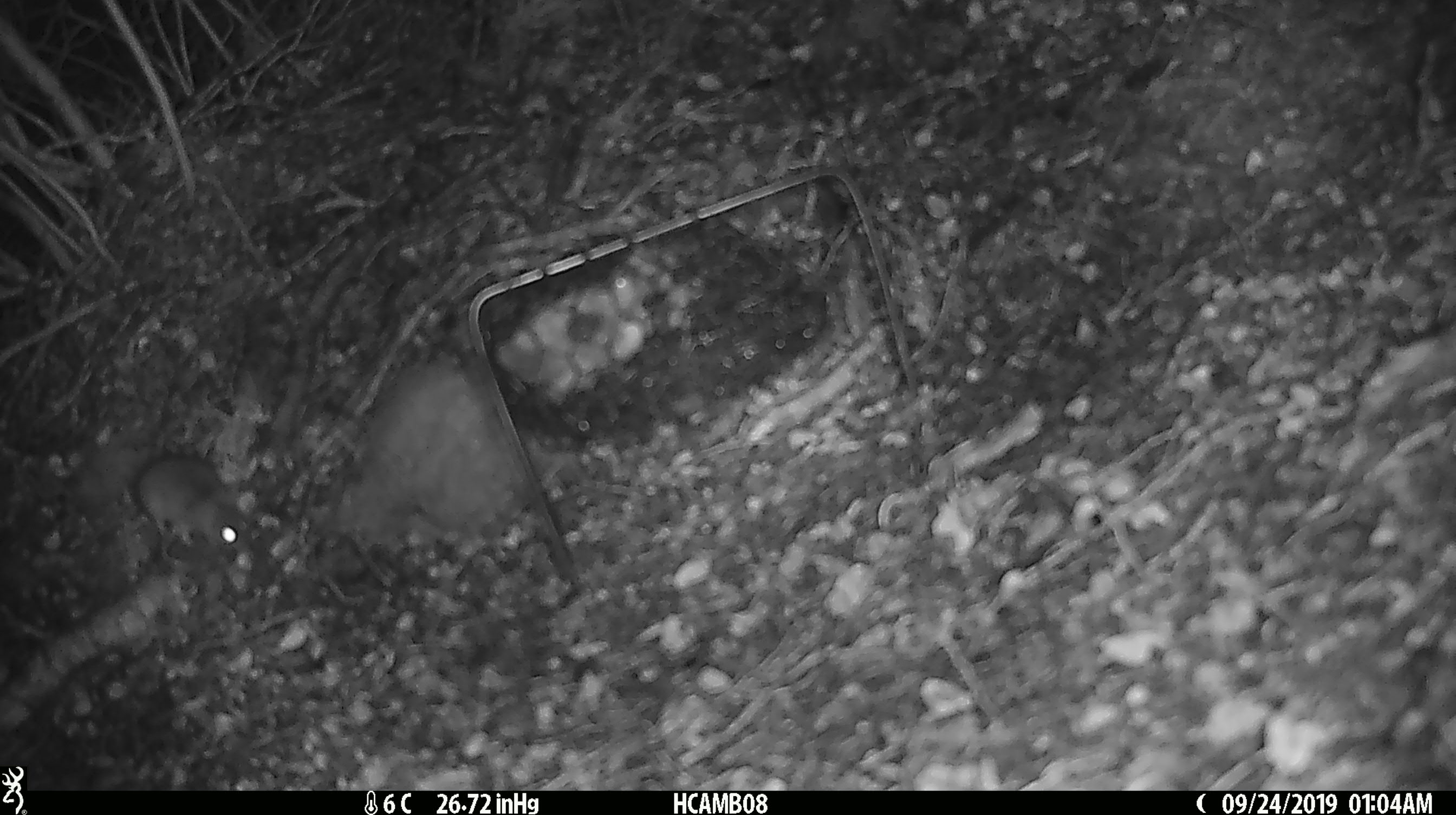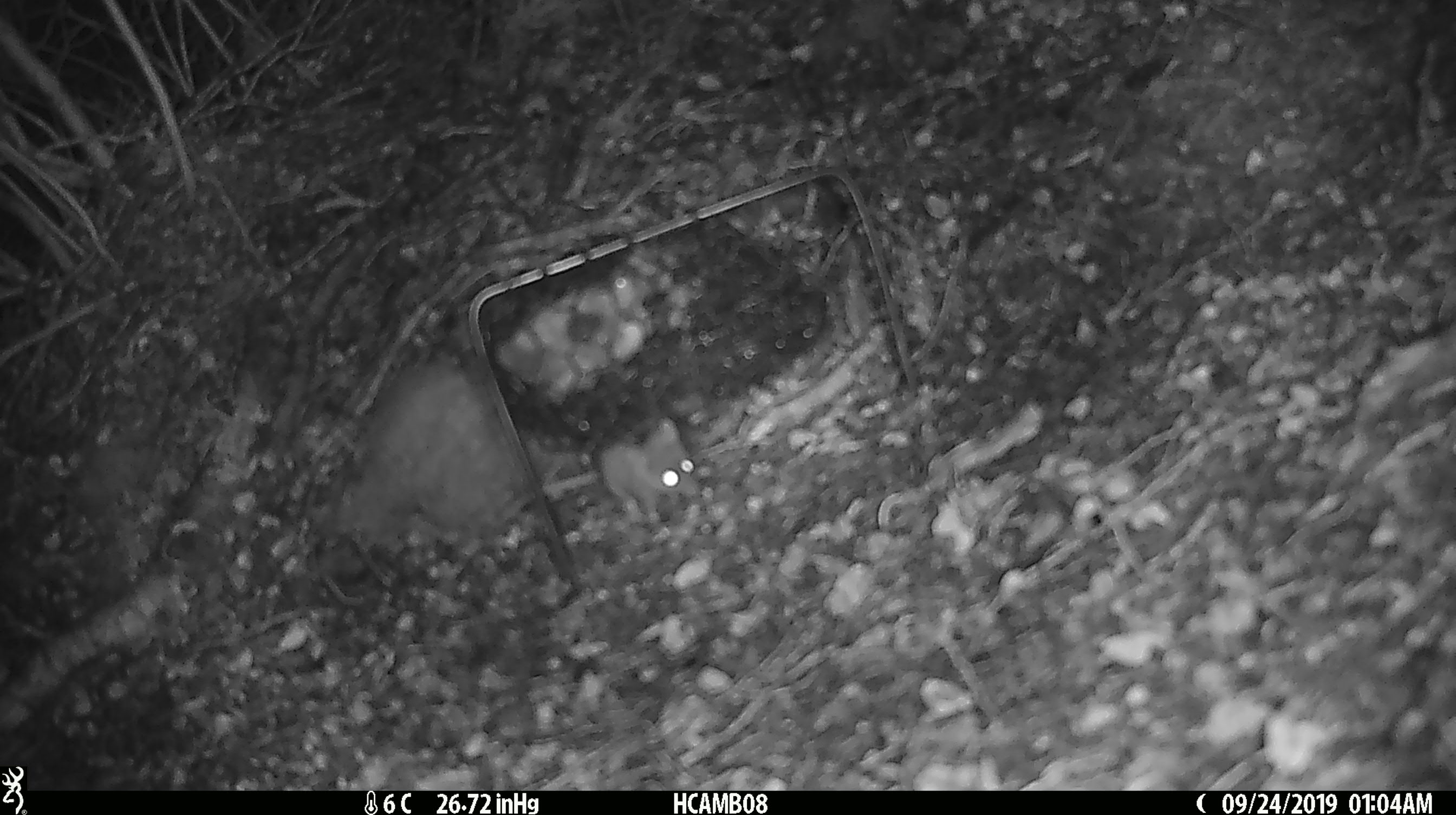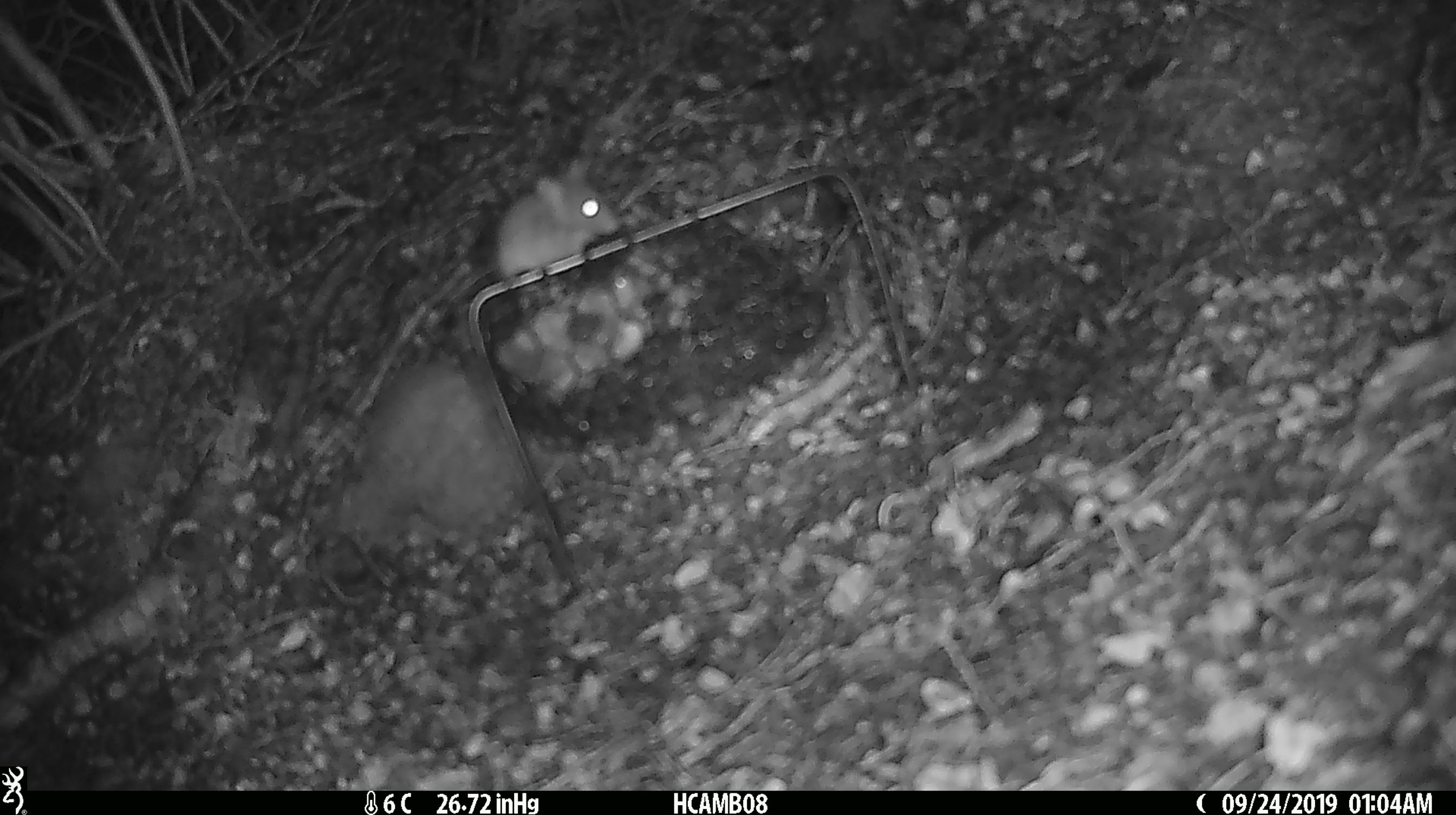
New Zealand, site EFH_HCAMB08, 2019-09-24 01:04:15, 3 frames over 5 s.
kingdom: Animalia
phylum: Chordata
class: Mammalia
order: Rodentia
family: Muridae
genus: Mus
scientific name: Mus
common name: mouse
Mouse (Mus).